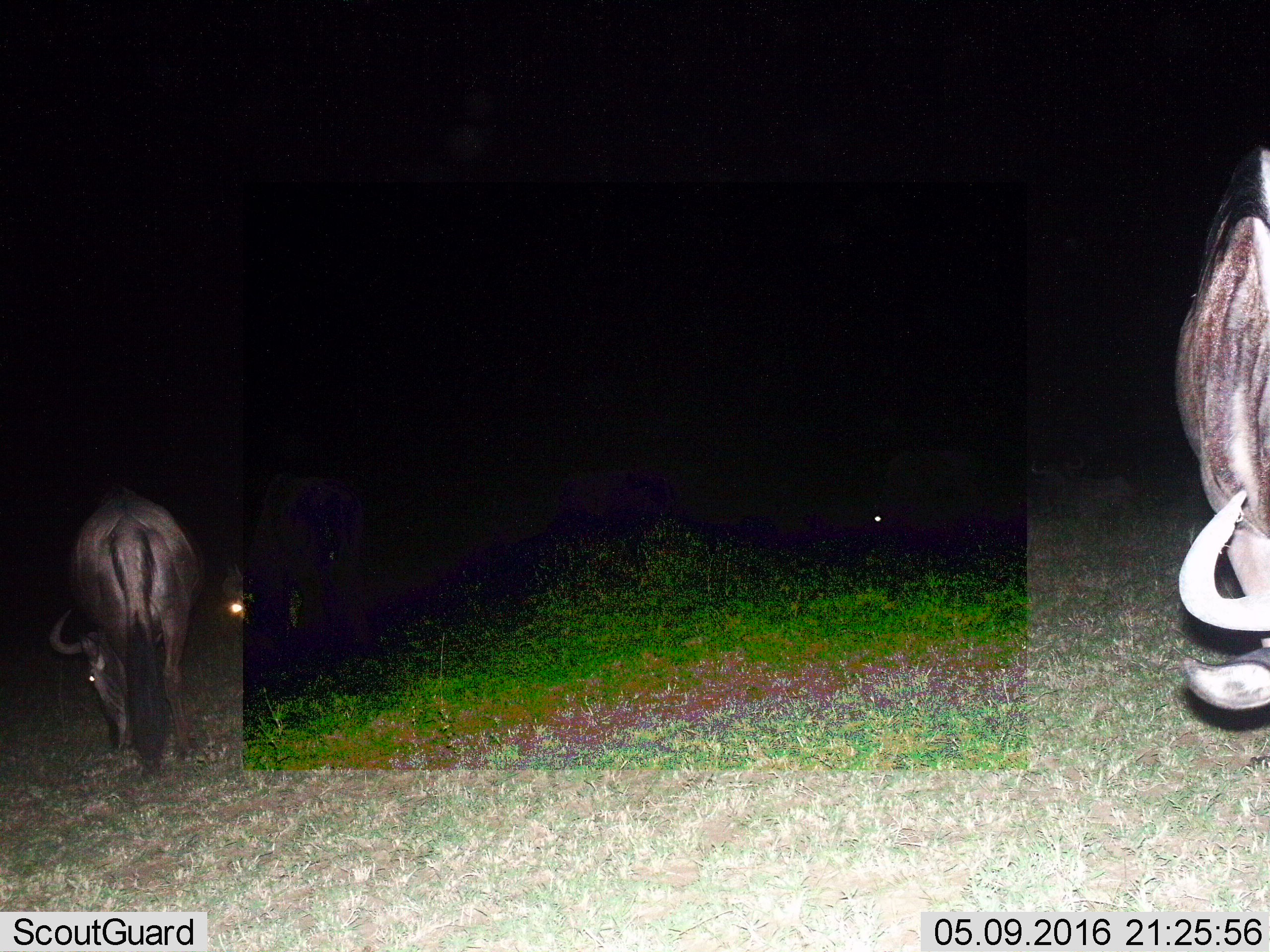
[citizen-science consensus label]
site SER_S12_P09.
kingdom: Animalia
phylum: Chordata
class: Mammalia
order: Artiodactyla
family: Bovidae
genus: Connochaetes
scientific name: Connochaetes taurinus taurinus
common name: blue wildebeest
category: wildebeestblue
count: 2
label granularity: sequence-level